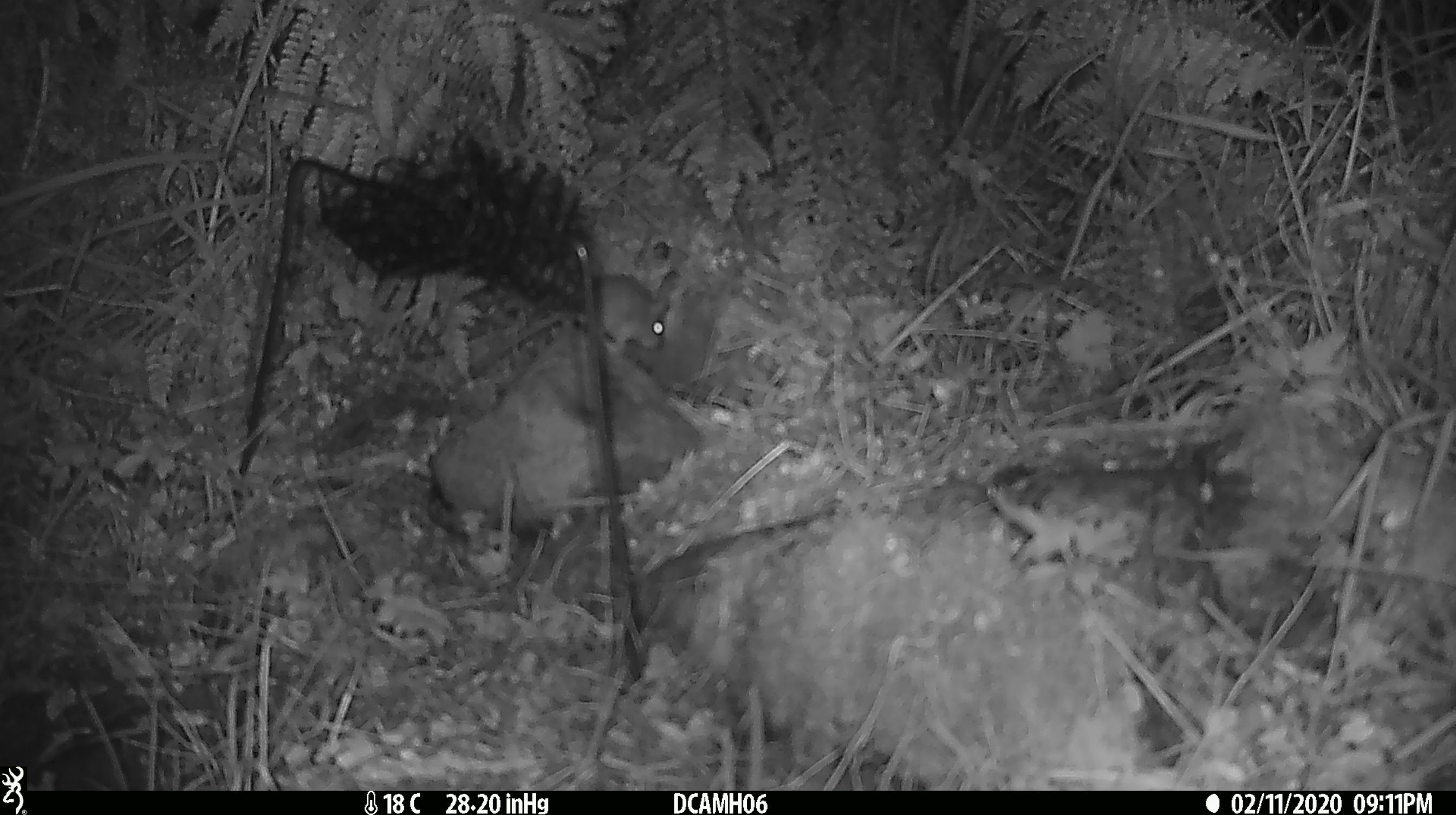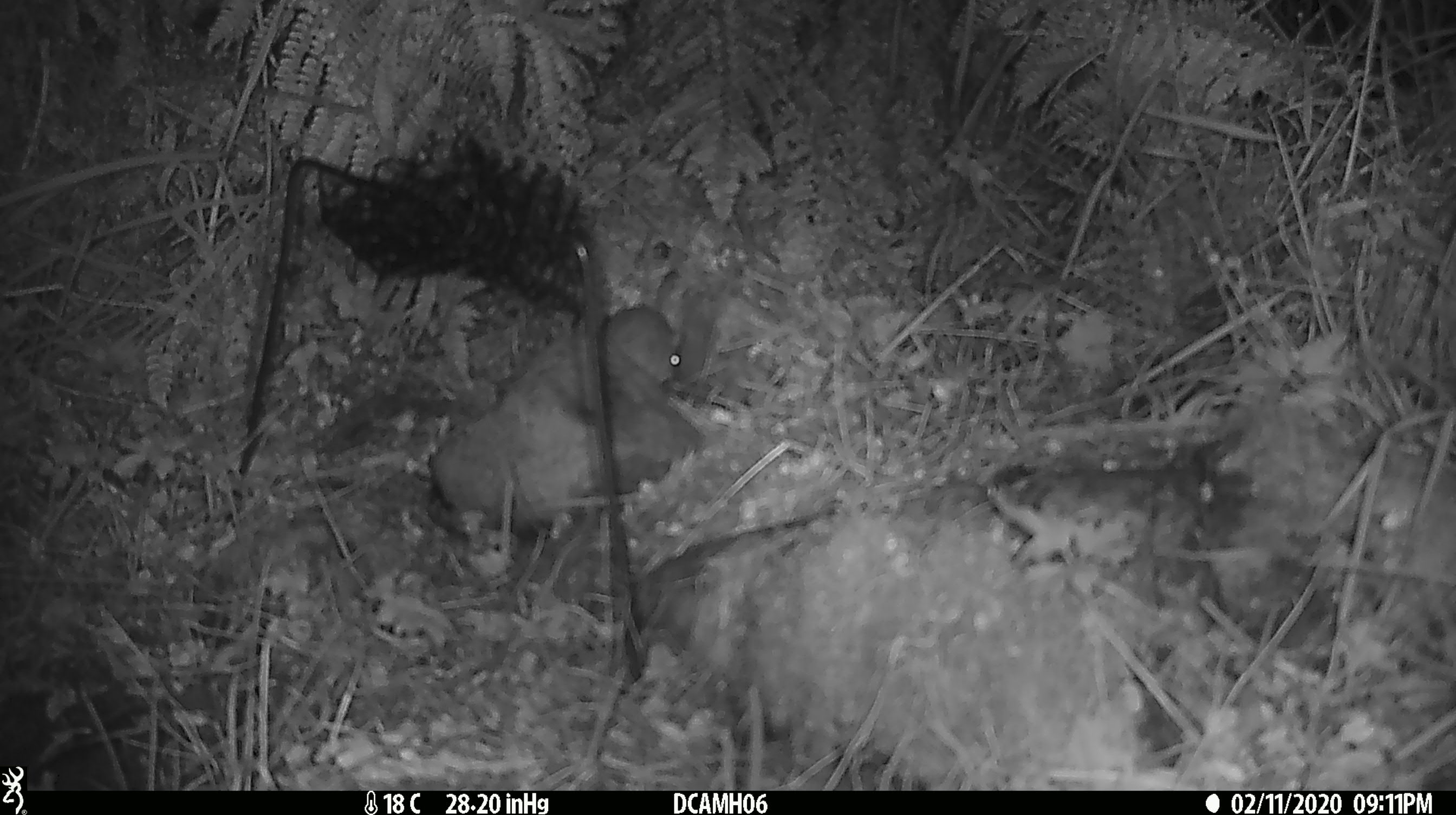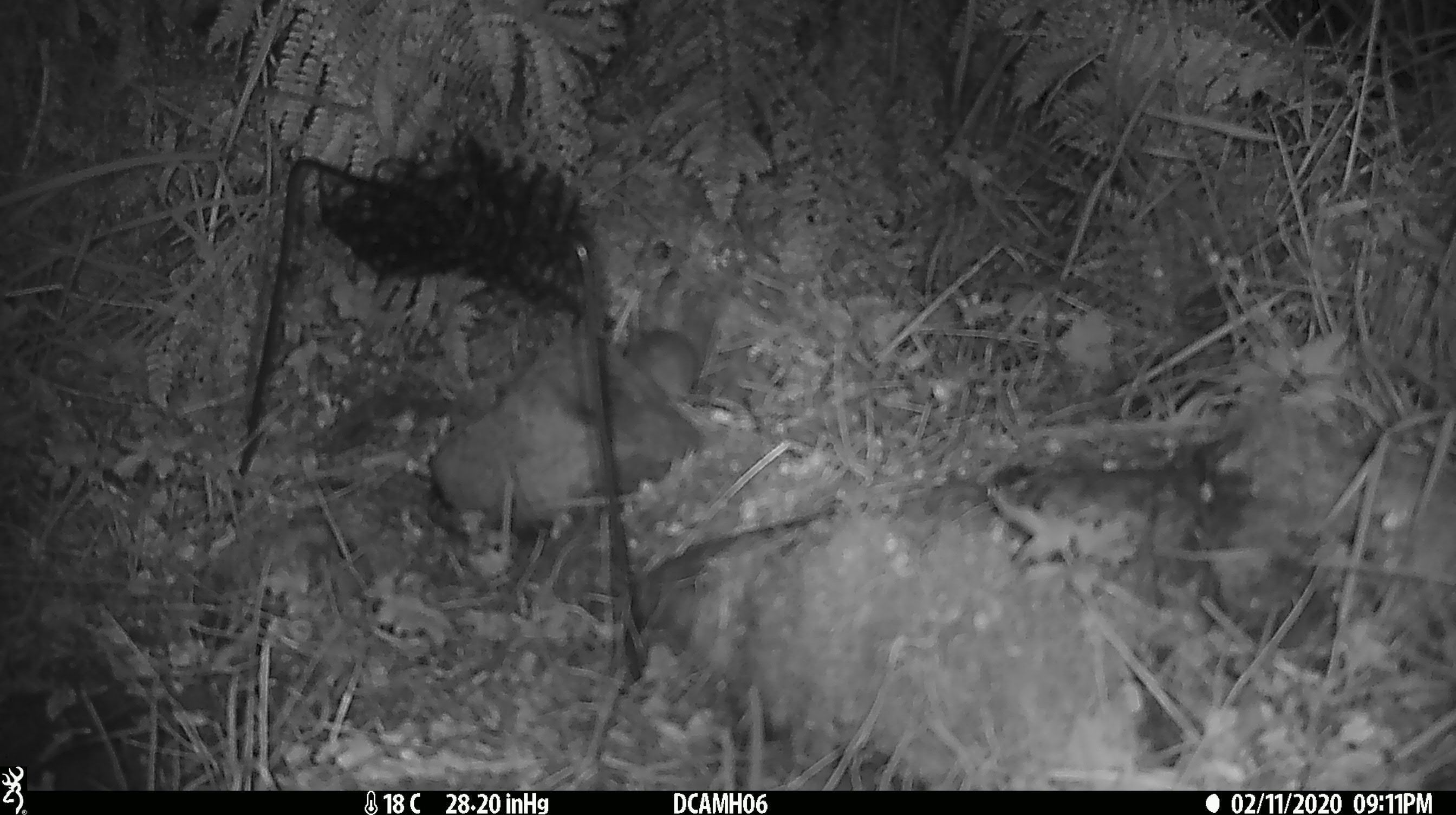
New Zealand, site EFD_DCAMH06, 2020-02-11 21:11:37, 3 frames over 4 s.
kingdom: Animalia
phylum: Chordata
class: Mammalia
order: Rodentia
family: Muridae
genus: Mus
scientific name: Mus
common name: mouse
Mouse (Mus).